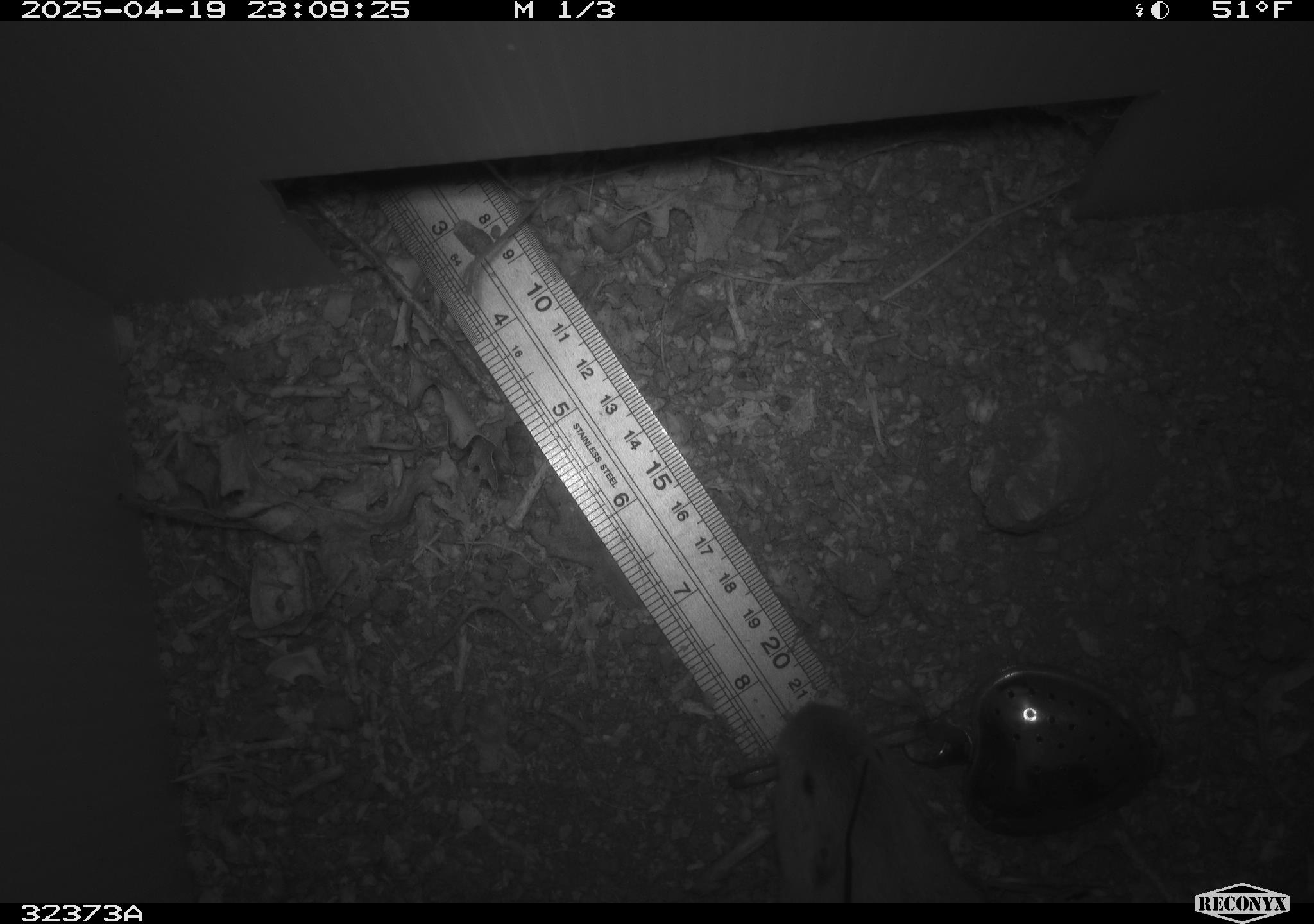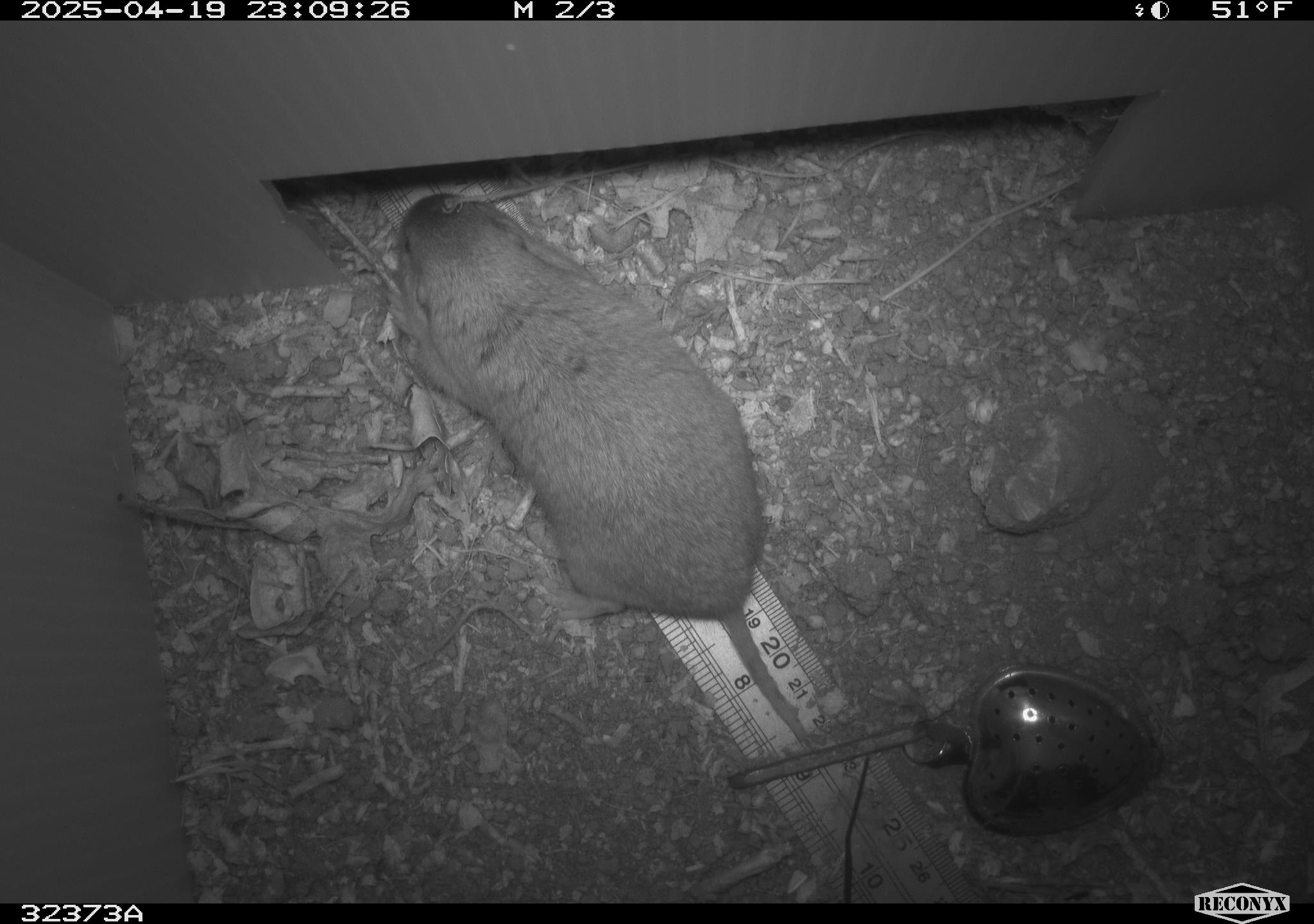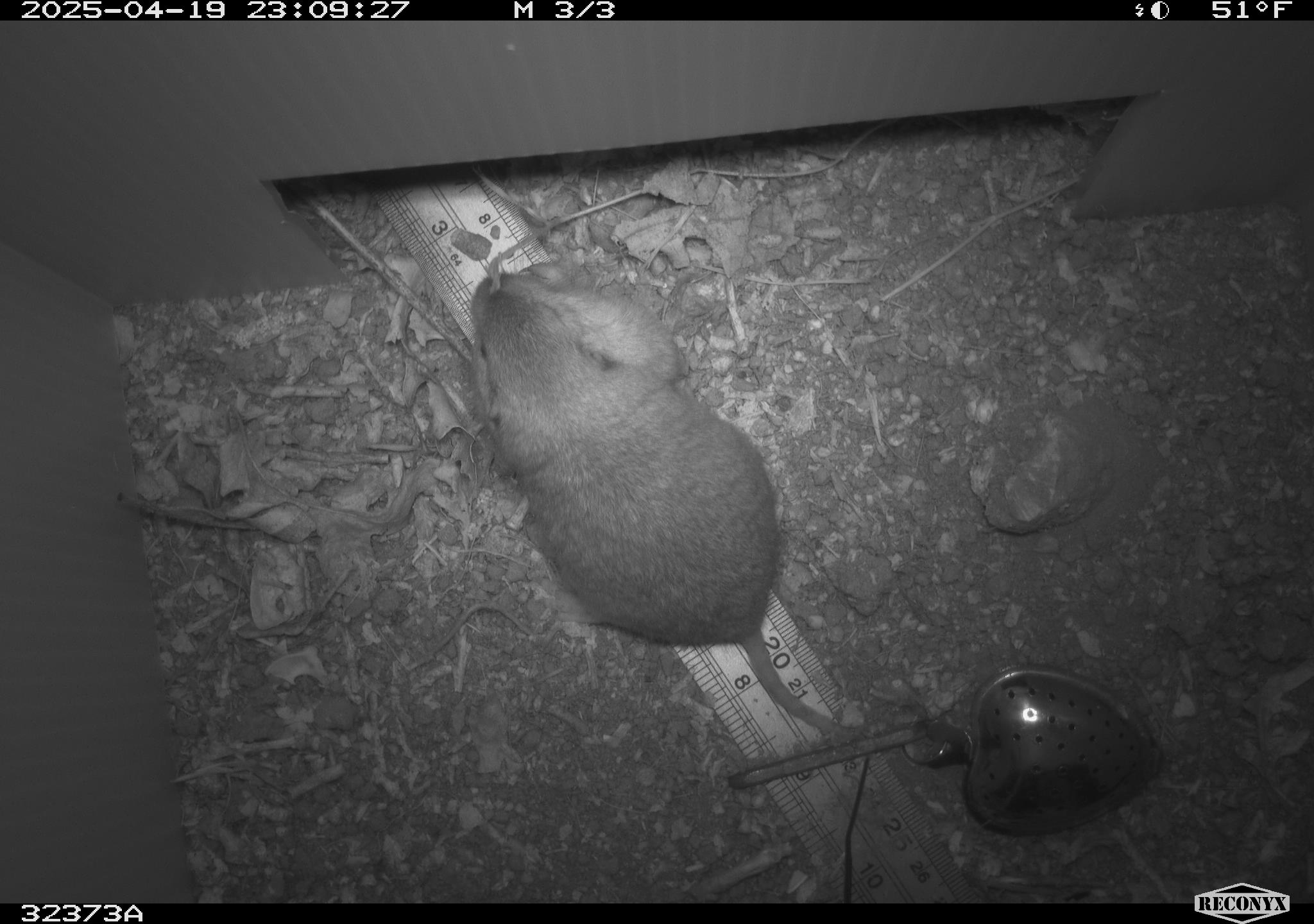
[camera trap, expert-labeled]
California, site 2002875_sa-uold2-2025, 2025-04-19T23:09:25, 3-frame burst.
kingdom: Animalia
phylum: Chordata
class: Mammalia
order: Rodentia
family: Geomyidae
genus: Thomomys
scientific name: Thomomys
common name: smooth-toothed pocket gophers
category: thomomys species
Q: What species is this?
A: Thomomys species (smooth-toothed pocket gophers) (Thomomys).